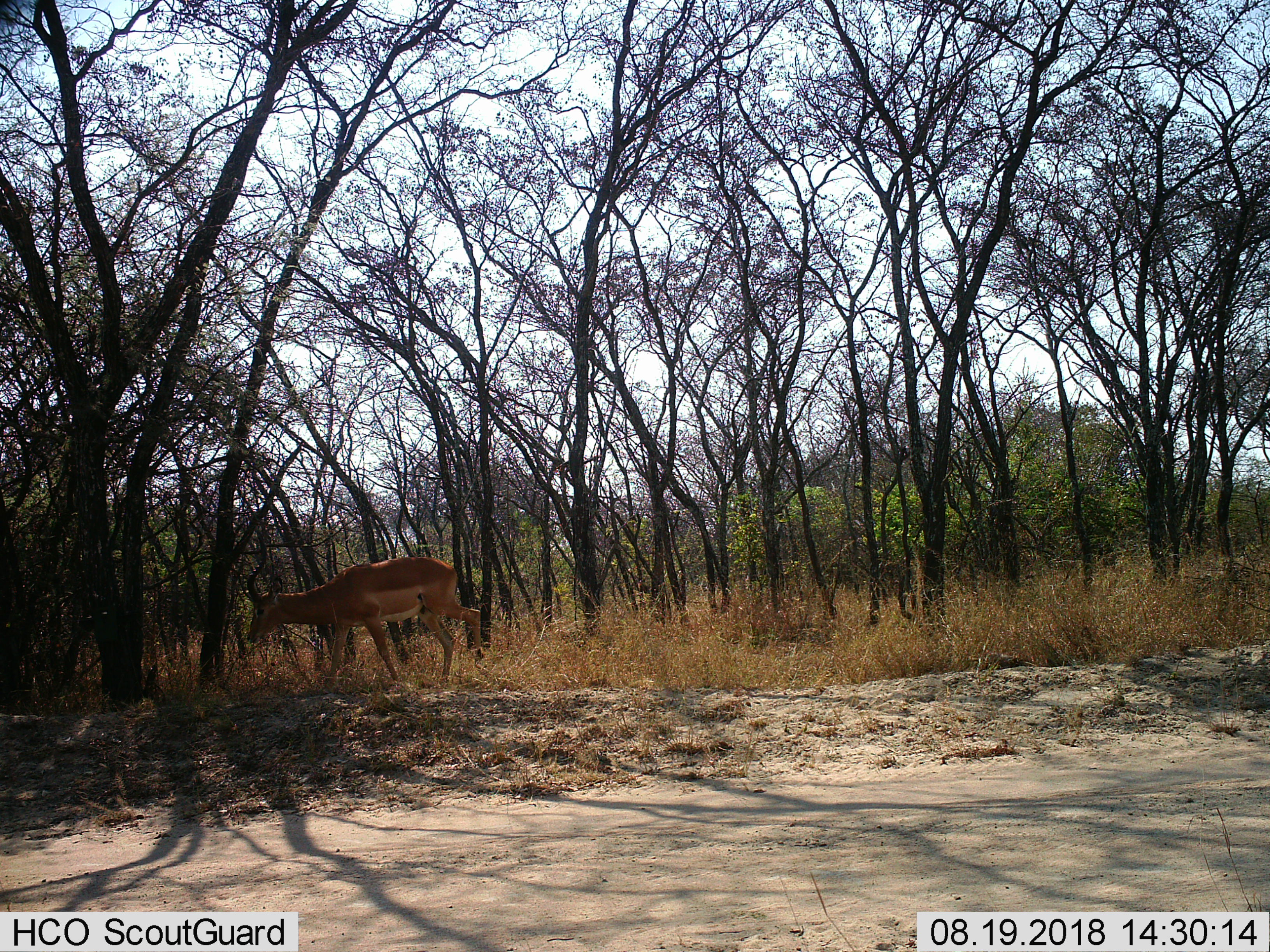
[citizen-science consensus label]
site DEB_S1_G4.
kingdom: Animalia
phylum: Chordata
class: Mammalia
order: Artiodactyla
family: Bovidae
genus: Aepyceros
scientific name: Aepyceros melampus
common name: impala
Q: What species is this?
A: Impala (Aepyceros melampus).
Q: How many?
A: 1.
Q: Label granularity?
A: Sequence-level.